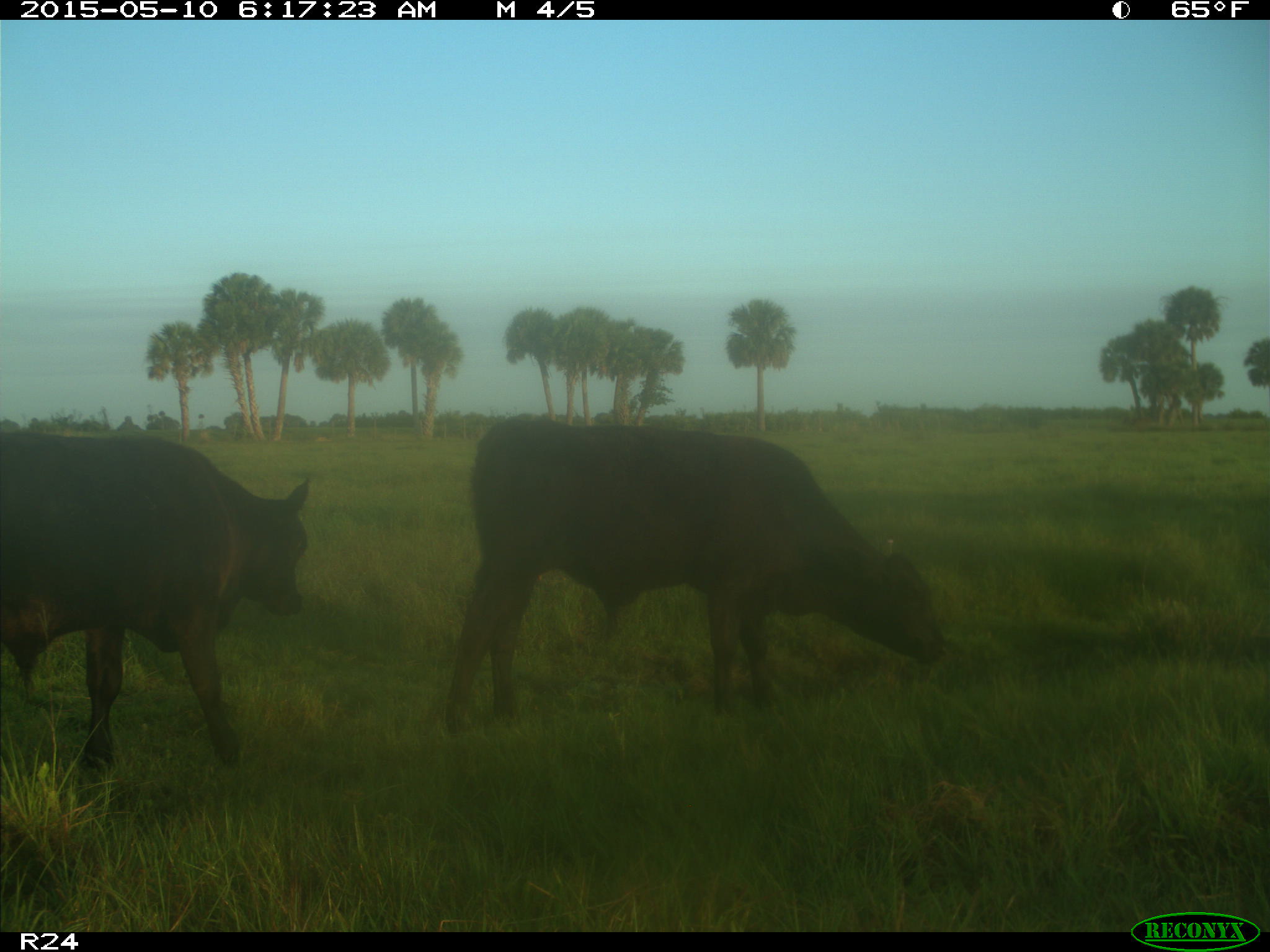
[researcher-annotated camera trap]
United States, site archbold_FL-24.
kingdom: Animalia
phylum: Chordata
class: Mammalia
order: Artiodactyla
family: Bovidae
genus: Bos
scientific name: Bos taurus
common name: domestic cow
Bos taurus (domestic cow).